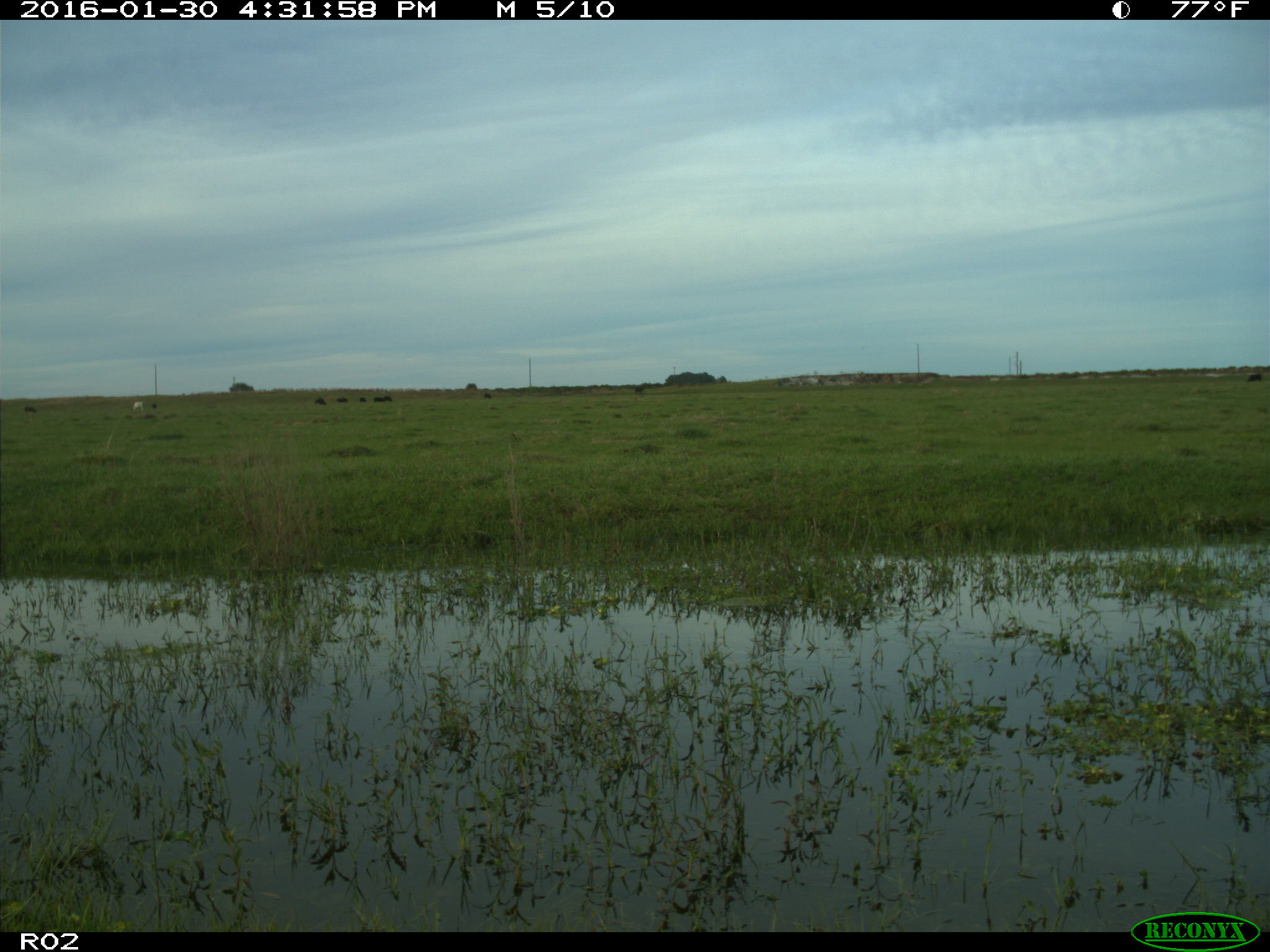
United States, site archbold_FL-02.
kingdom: Animalia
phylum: Chordata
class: Mammalia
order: Artiodactyla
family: Bovidae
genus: Bos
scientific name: Bos taurus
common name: domestic cow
Bos taurus (domestic cow).